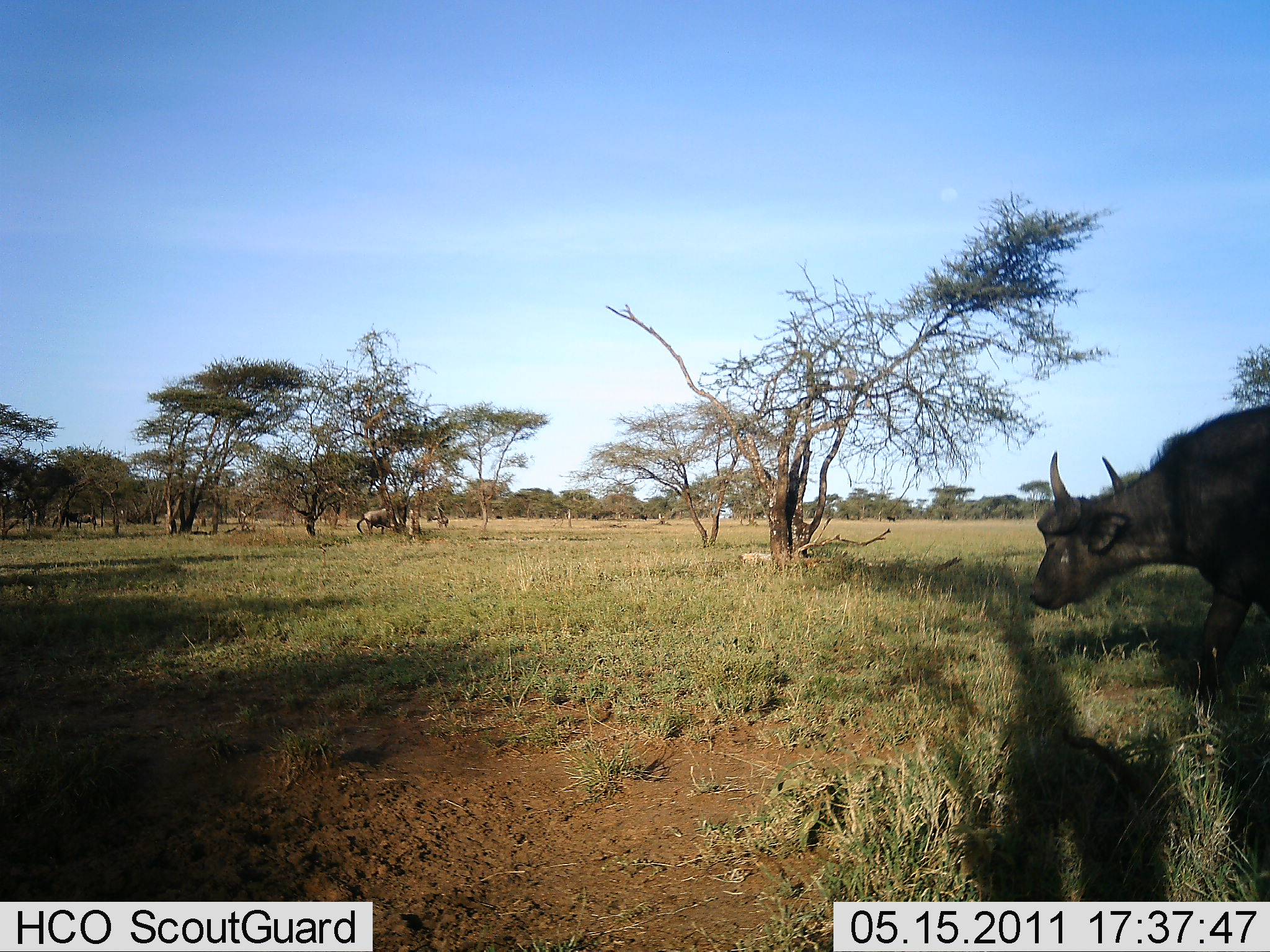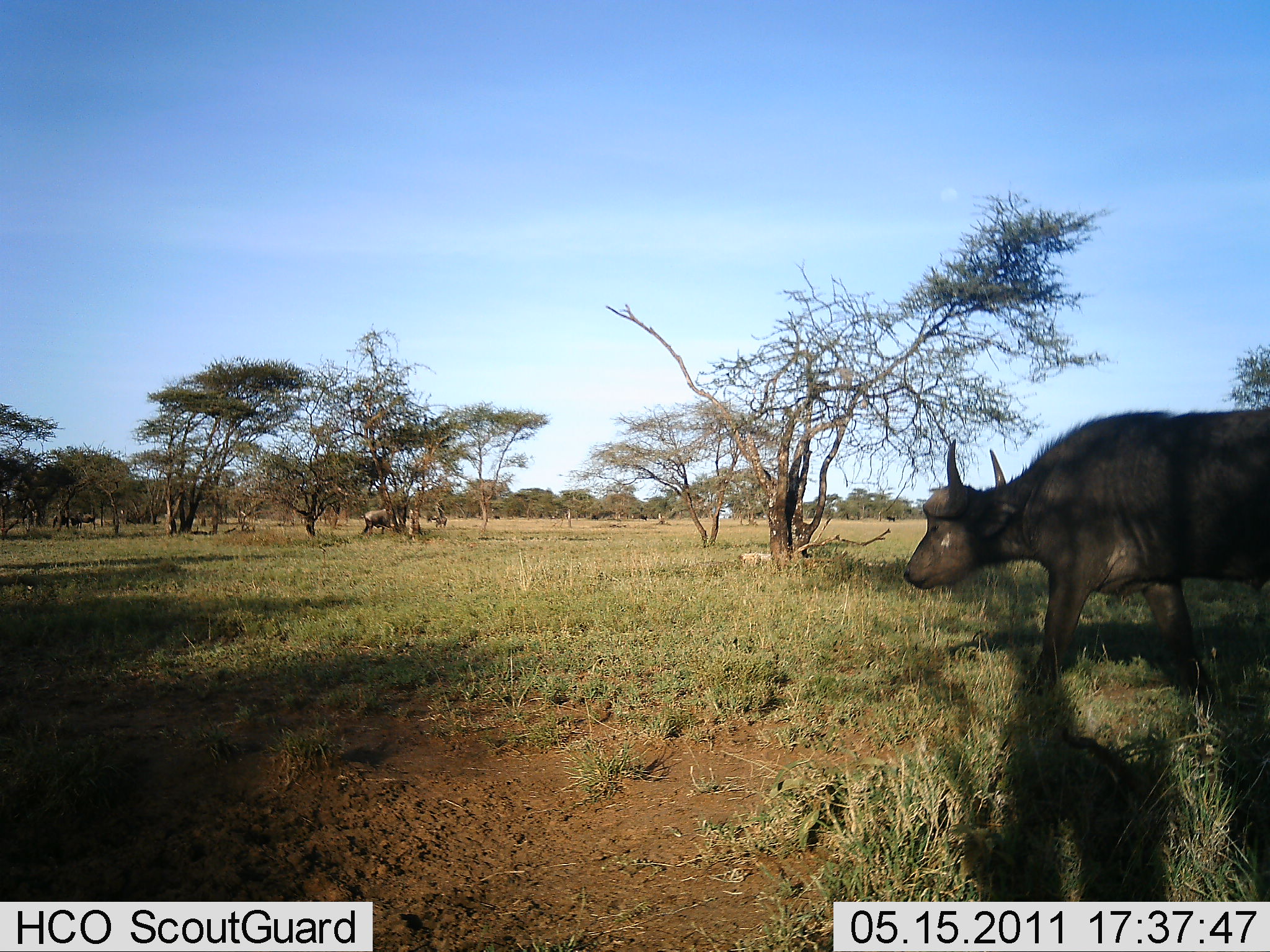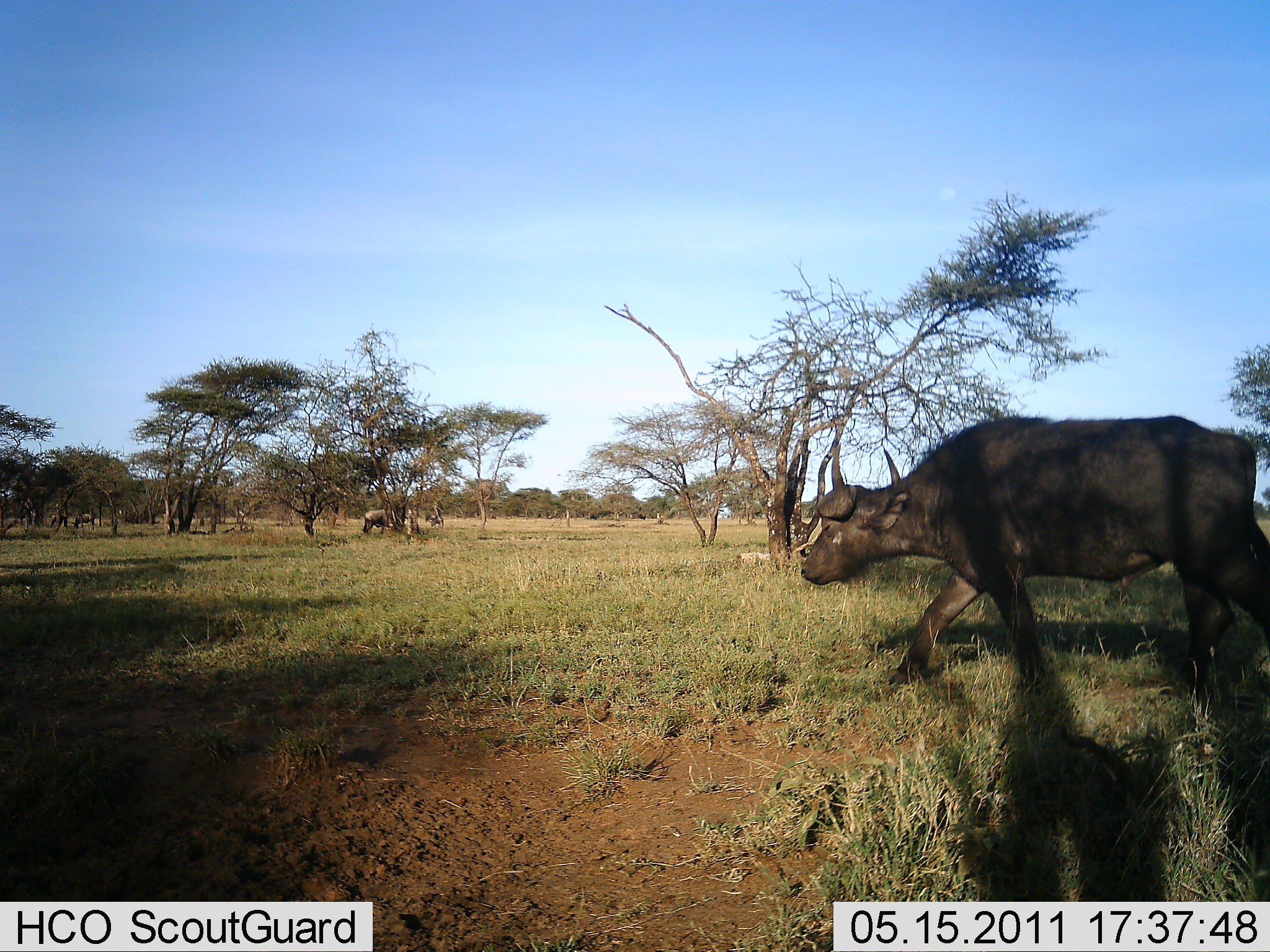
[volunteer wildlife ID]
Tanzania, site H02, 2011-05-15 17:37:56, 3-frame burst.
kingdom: Animalia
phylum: Chordata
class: Mammalia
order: Artiodactyla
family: Bovidae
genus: Syncerus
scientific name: Syncerus caffer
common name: cape buffalo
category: buffalo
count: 1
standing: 25%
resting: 0%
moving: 92%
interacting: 0%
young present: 0%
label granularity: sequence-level